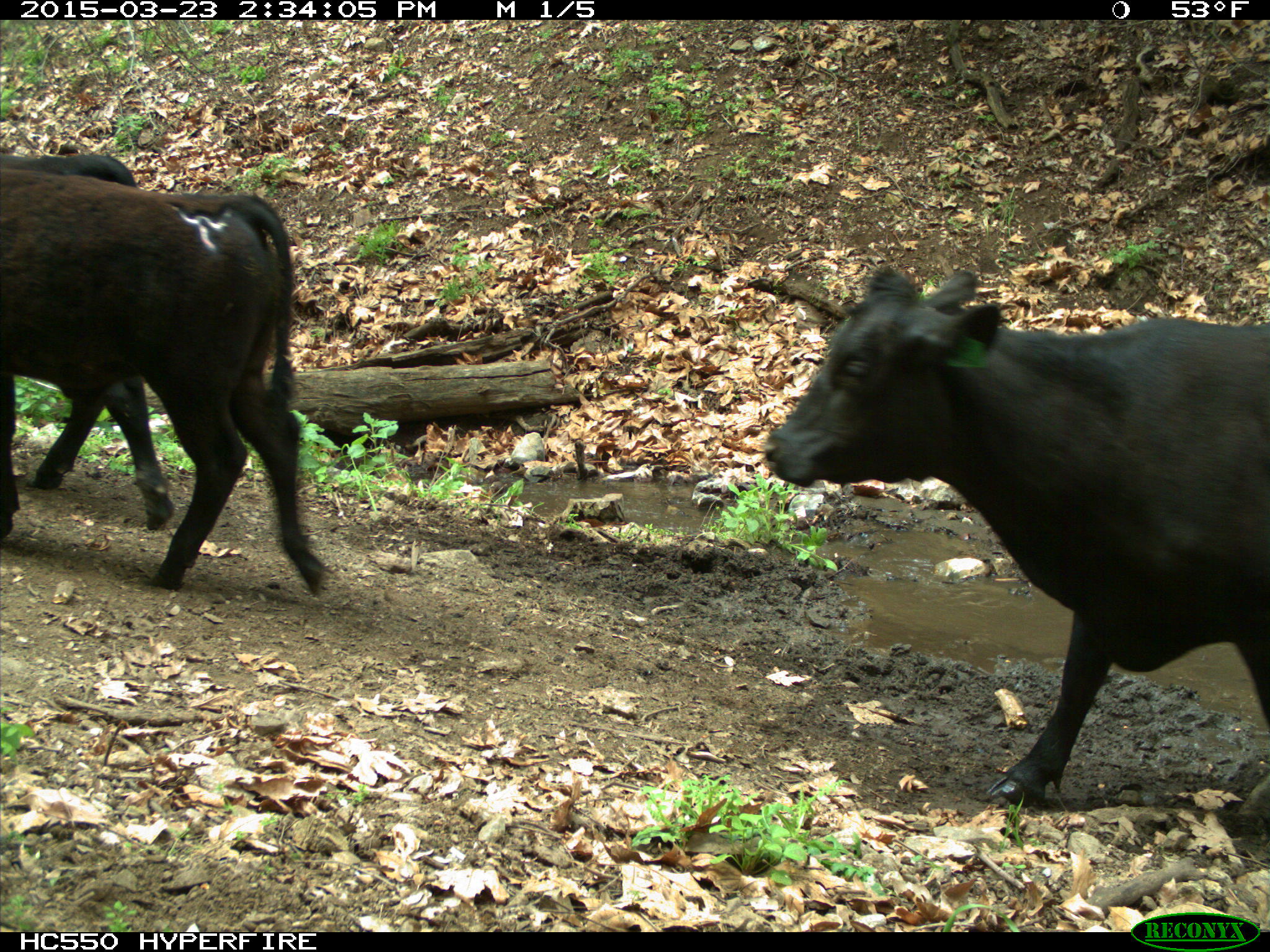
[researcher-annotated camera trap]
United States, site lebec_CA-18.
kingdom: Animalia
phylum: Chordata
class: Mammalia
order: Artiodactyla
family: Bovidae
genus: Bos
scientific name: Bos taurus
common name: domestic cow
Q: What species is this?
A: Bos taurus (domestic cow).